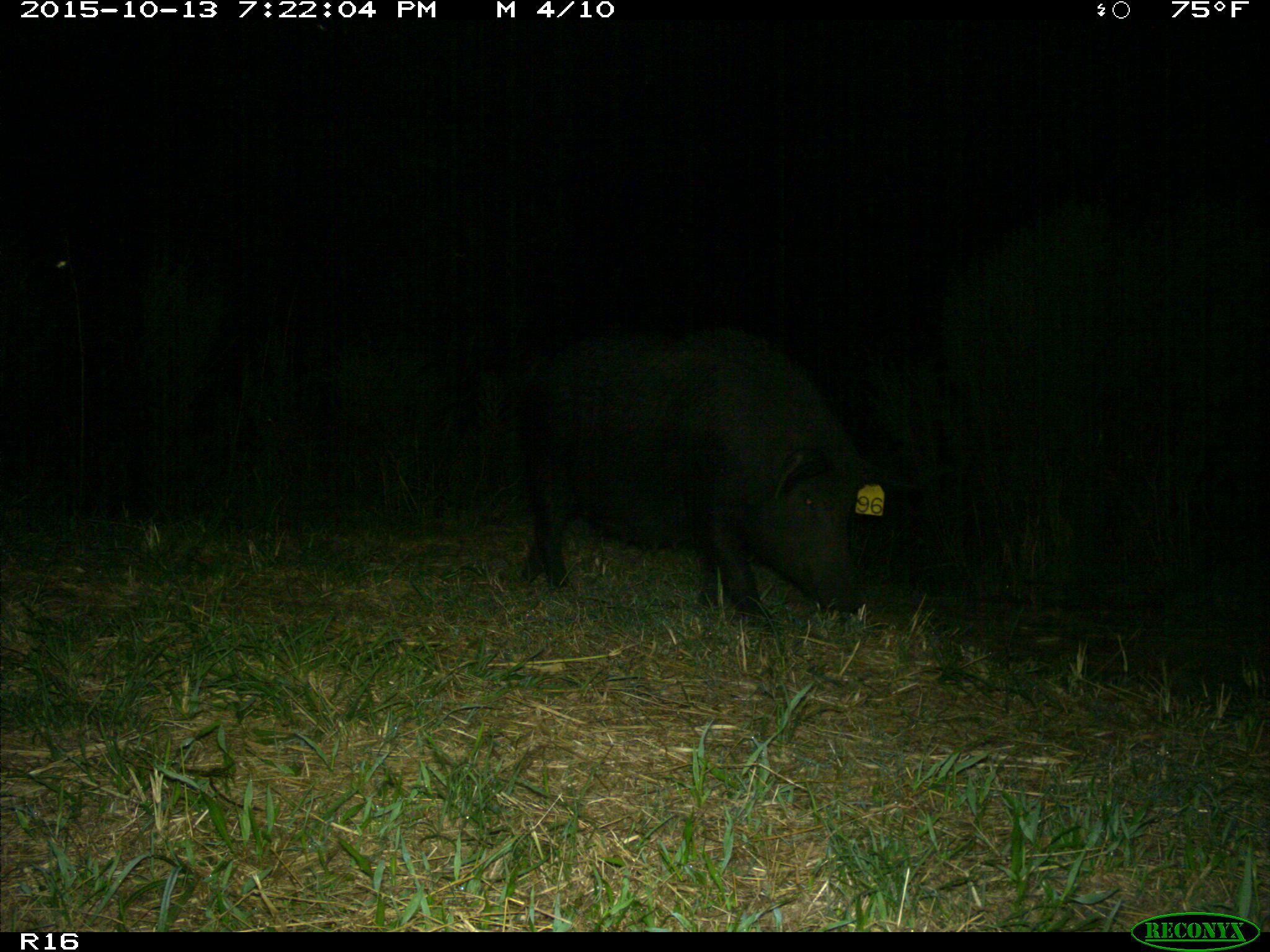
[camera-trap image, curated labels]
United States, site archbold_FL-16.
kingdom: Animalia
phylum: Chordata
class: Mammalia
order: Artiodactyla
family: Suidae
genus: Sus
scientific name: Sus scrofa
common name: wild boar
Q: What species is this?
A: Sus scrofa (wild boar).